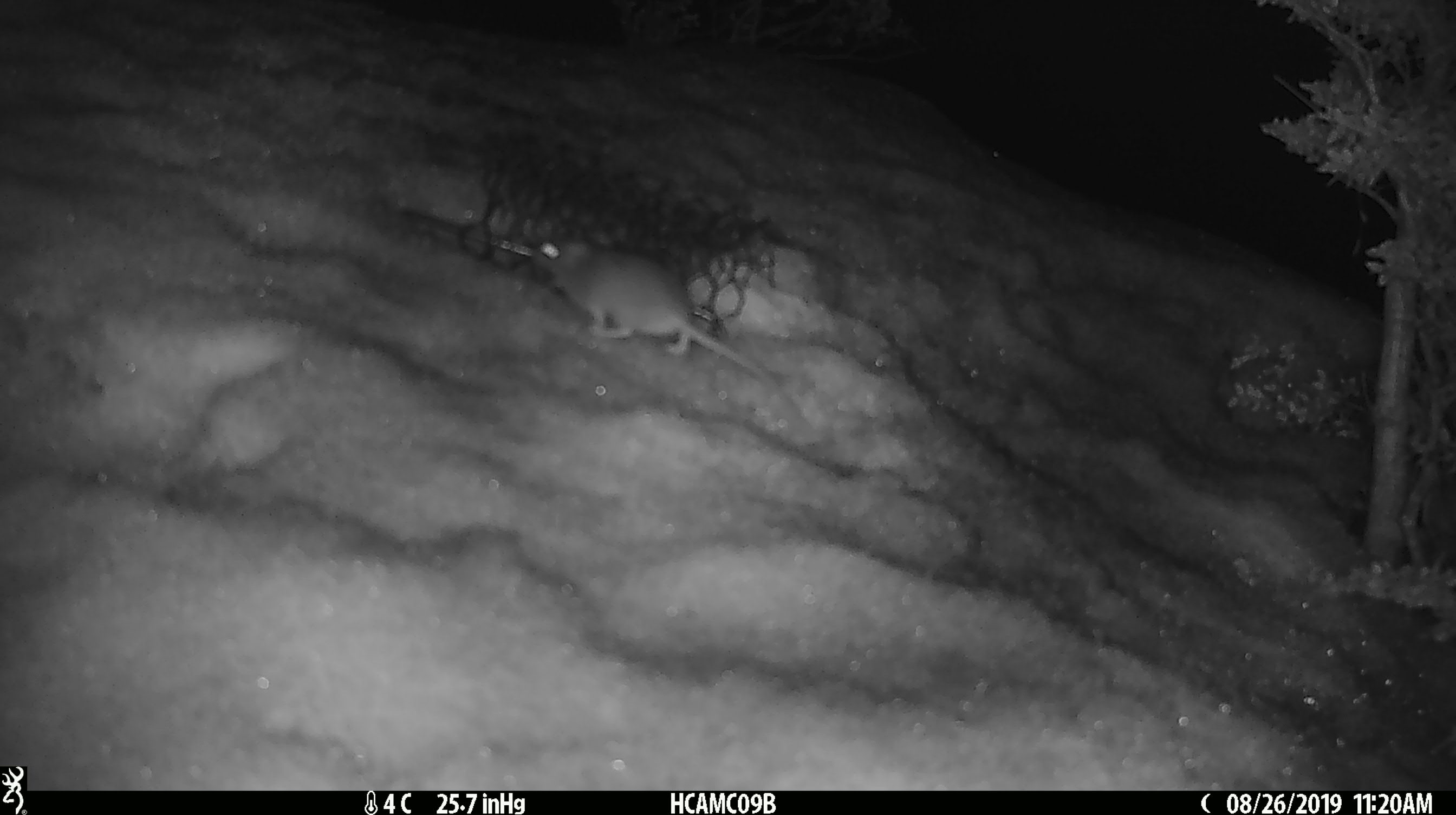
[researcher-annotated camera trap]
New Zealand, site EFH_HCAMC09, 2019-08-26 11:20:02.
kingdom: Animalia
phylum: Chordata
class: Mammalia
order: Rodentia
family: Muridae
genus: Mus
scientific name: Mus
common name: mouse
Mouse (Mus).